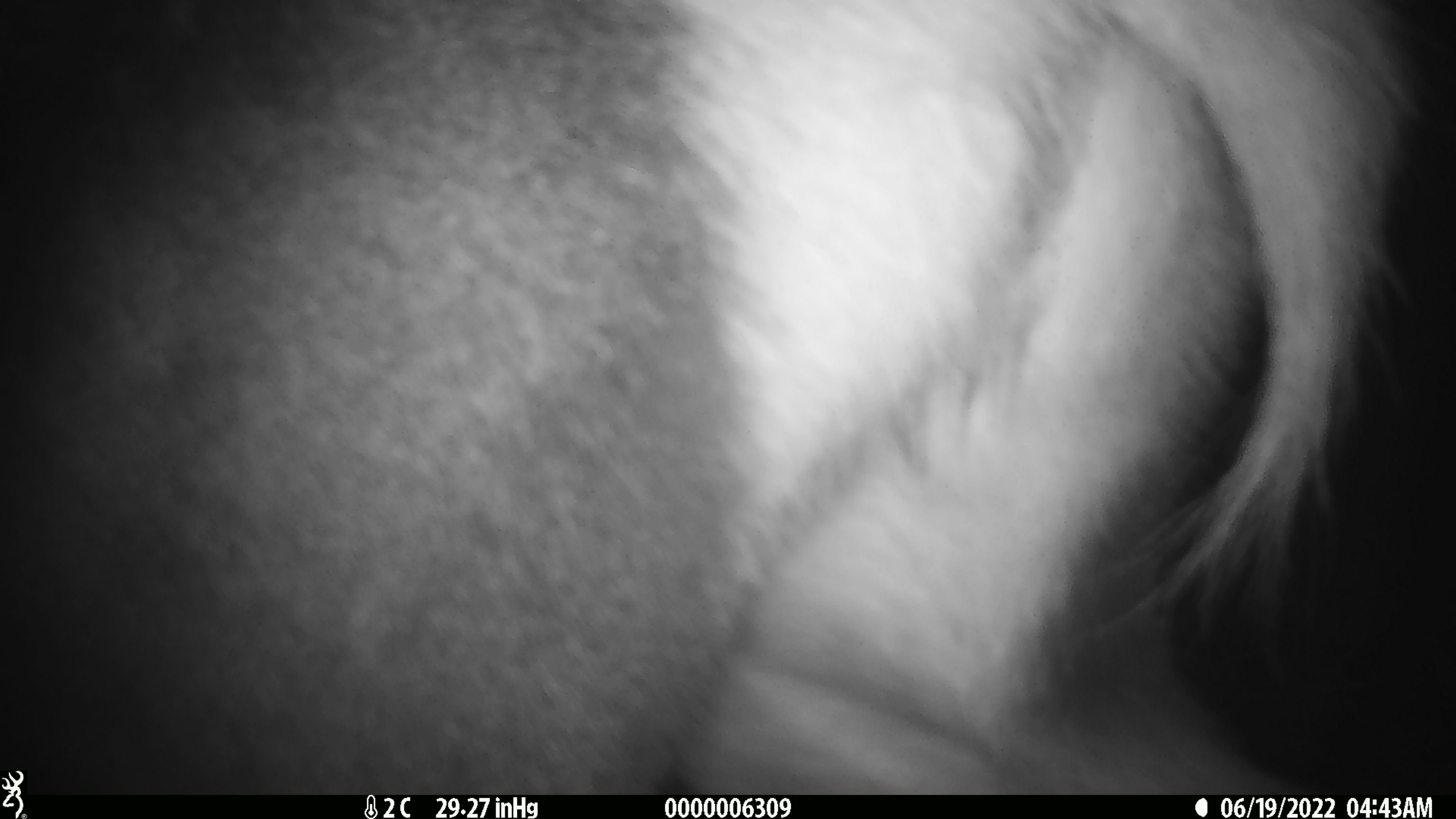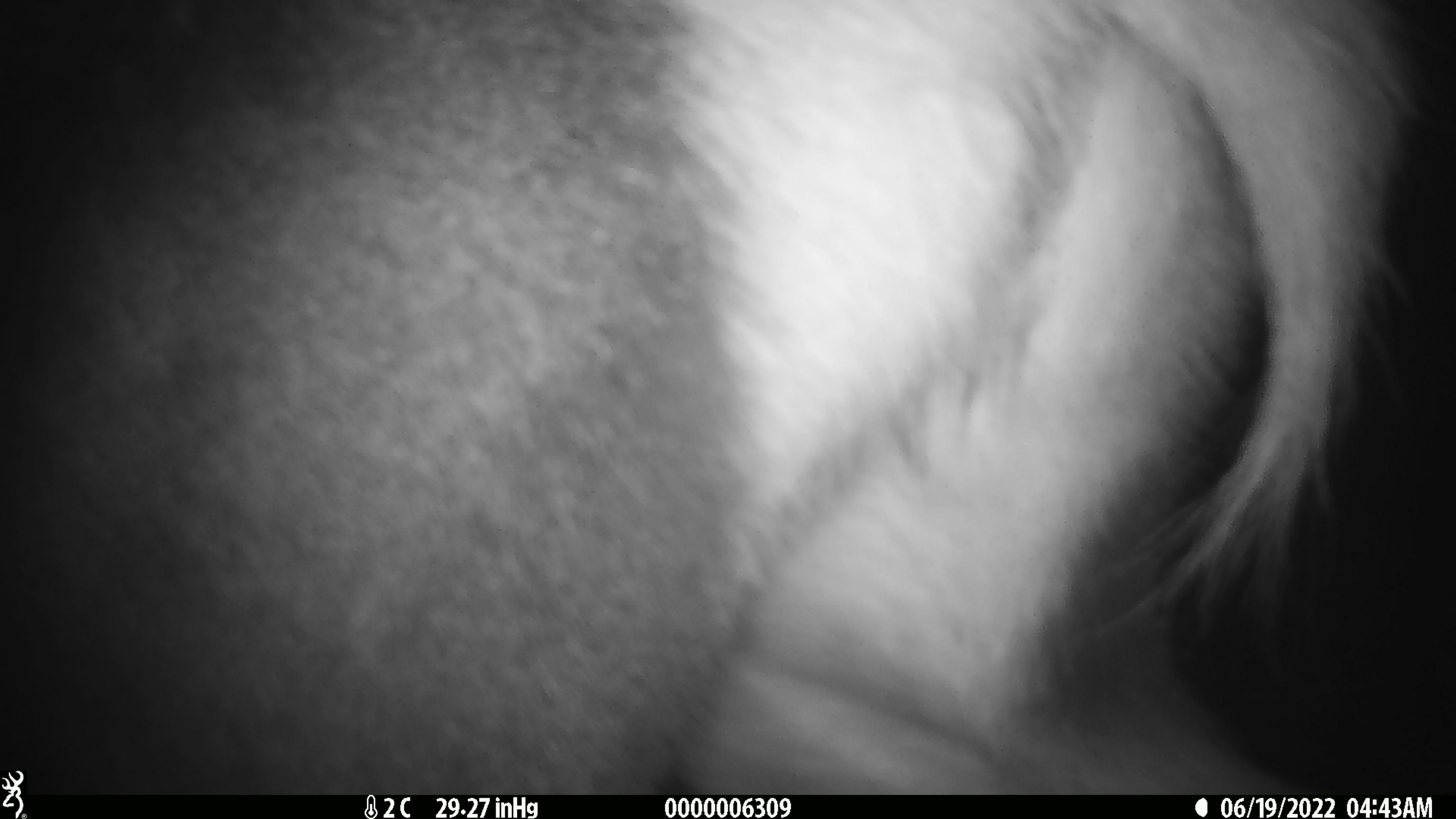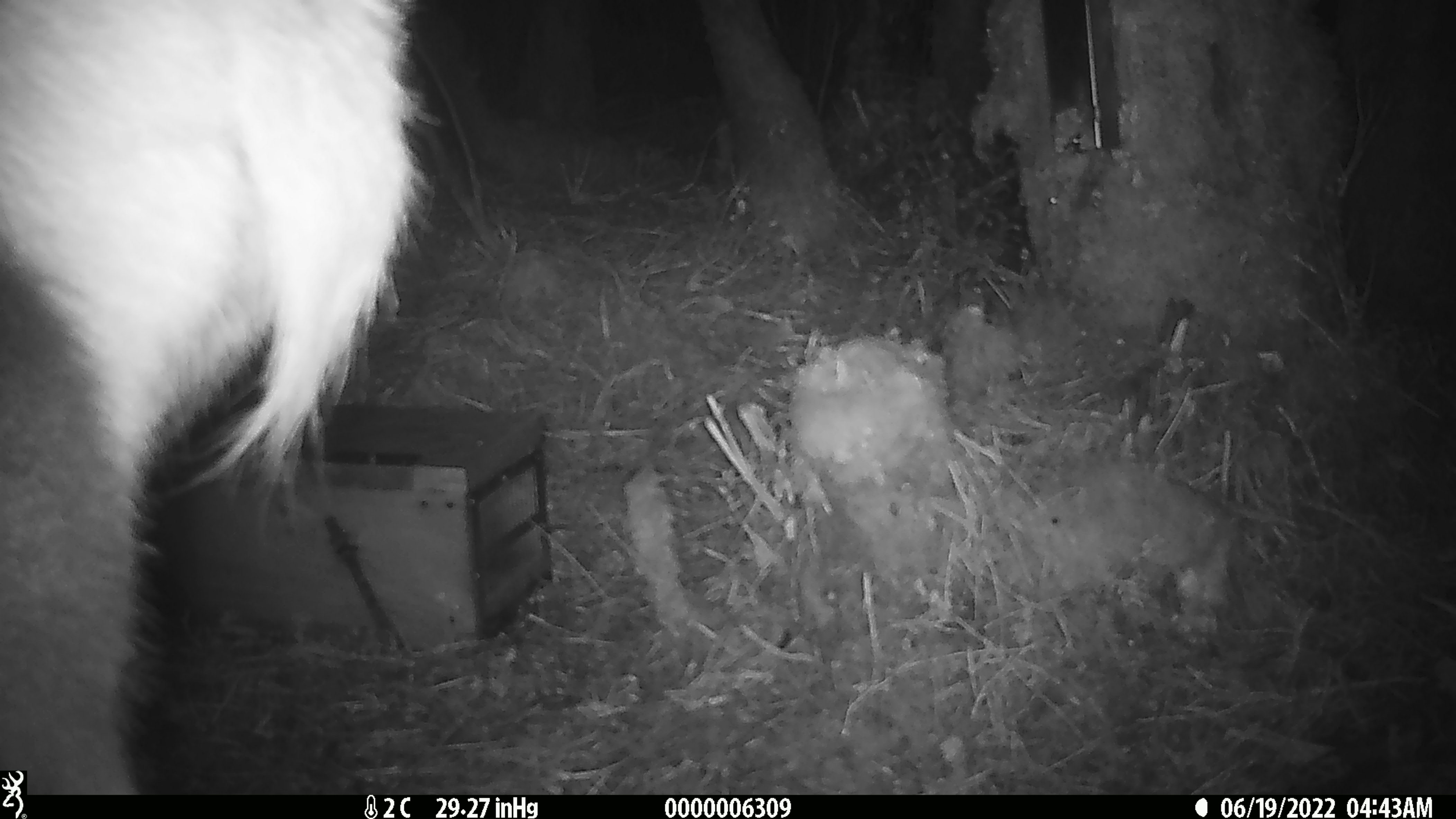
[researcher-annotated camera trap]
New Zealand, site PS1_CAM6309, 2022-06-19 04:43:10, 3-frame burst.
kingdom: Animalia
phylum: Chordata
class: Mammalia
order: Artiodactyla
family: Cervidae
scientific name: Cervidae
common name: deer